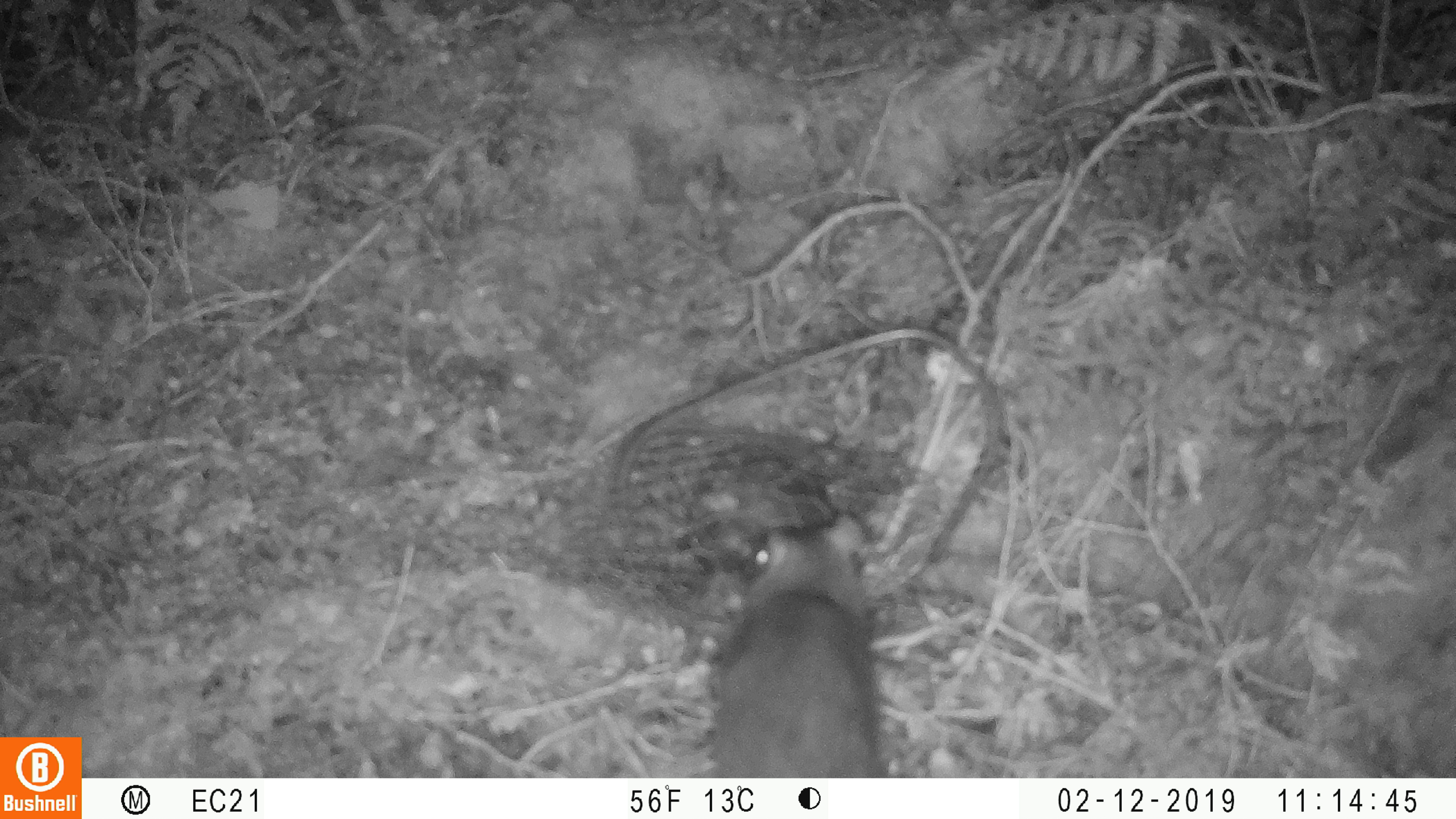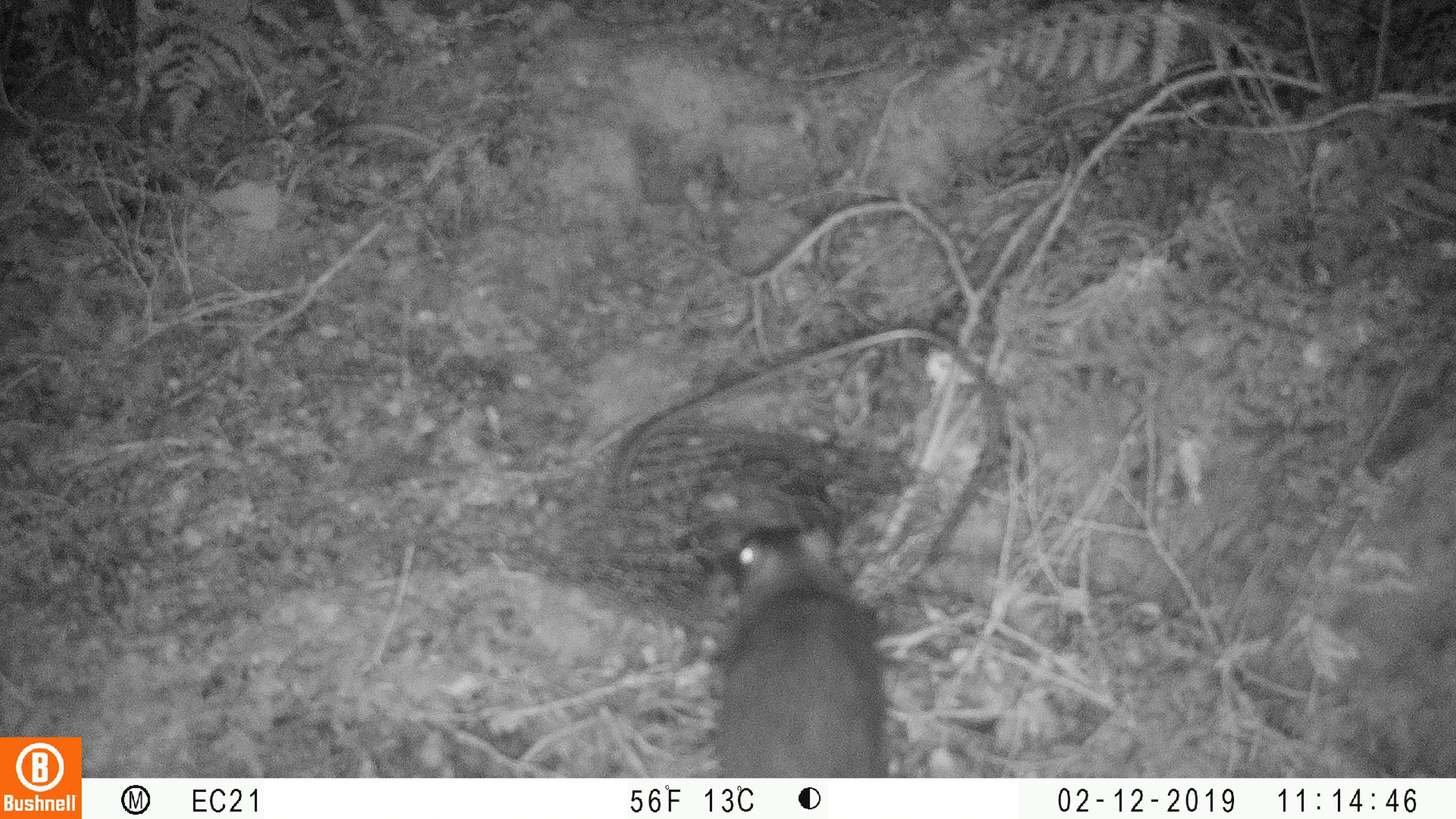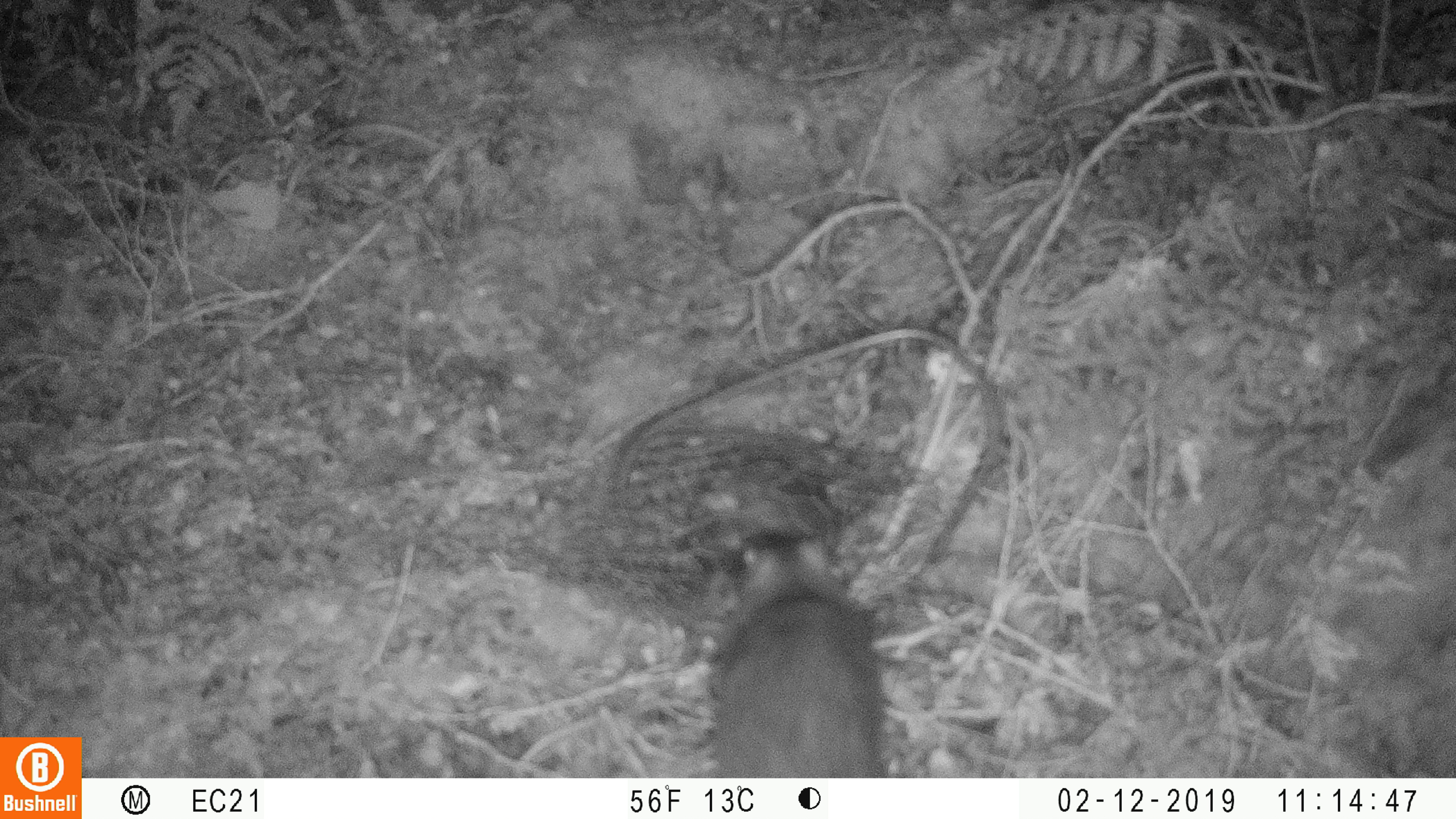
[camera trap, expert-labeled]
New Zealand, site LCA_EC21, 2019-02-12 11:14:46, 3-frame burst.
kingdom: Animalia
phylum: Chordata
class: Mammalia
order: Rodentia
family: Muridae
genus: Rattus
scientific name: Rattus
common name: rat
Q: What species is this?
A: Rat (Rattus).